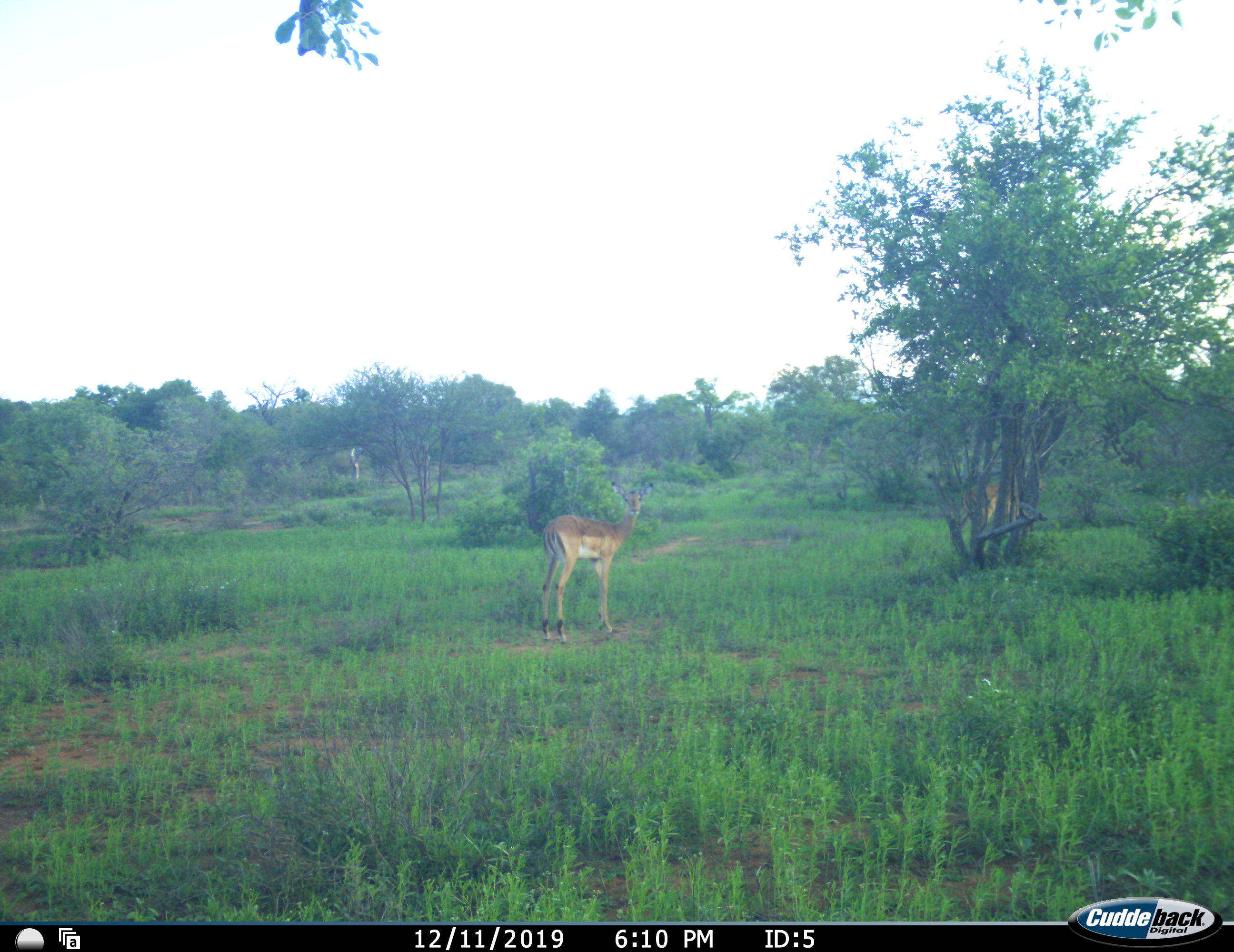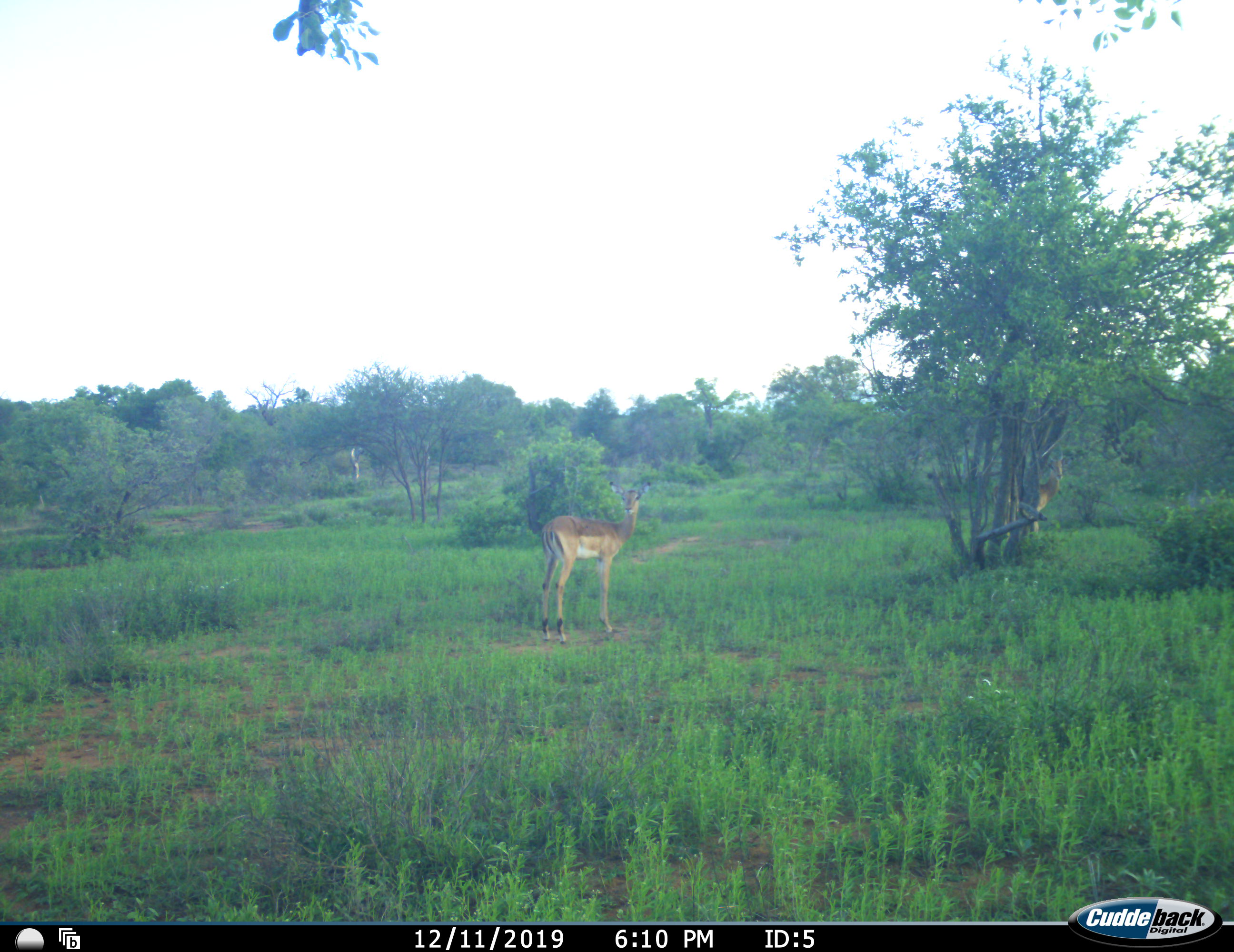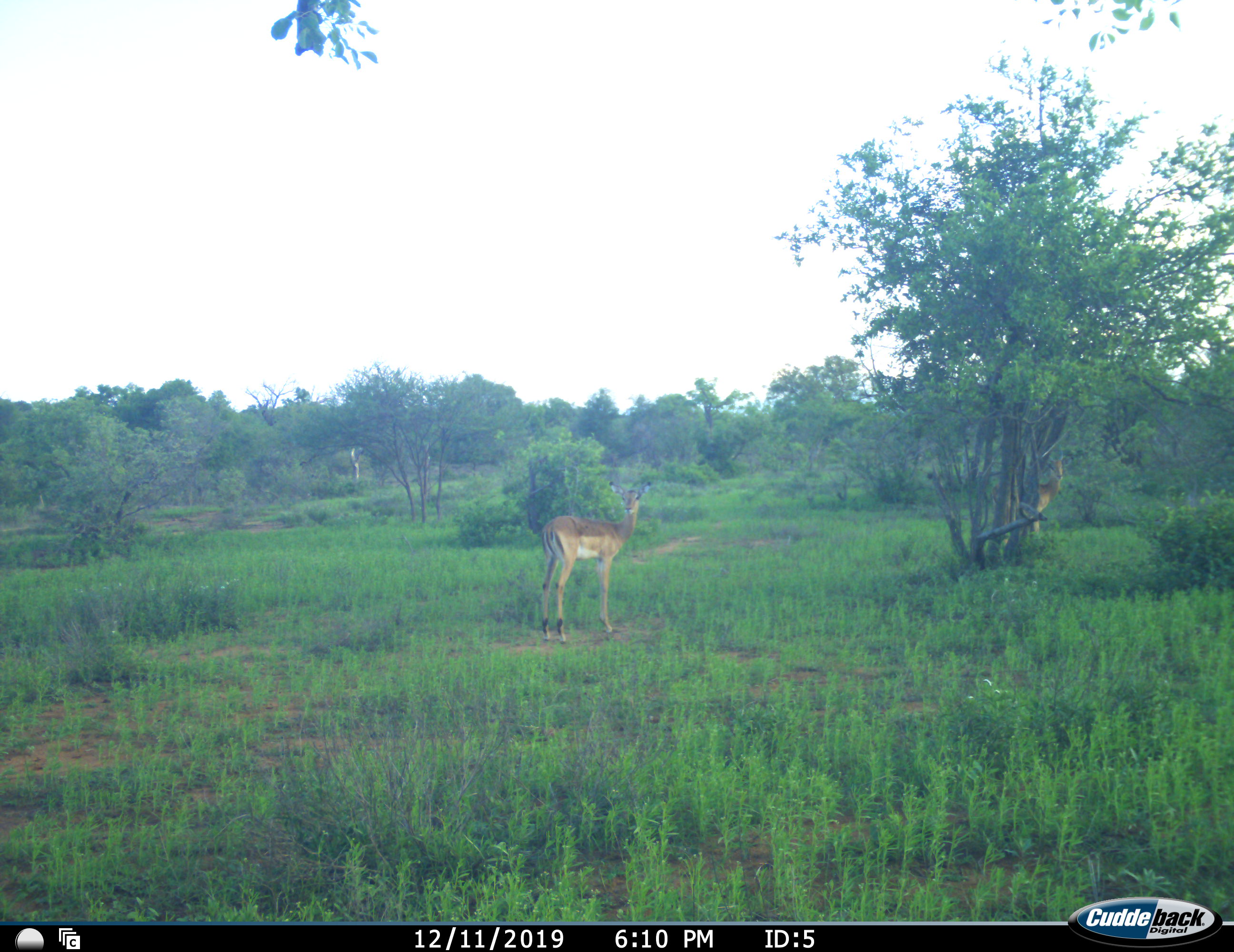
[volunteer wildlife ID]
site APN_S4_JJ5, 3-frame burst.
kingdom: Animalia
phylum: Chordata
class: Mammalia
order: Artiodactyla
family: Bovidae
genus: Aepyceros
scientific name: Aepyceros melampus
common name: impala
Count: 2.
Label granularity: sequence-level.